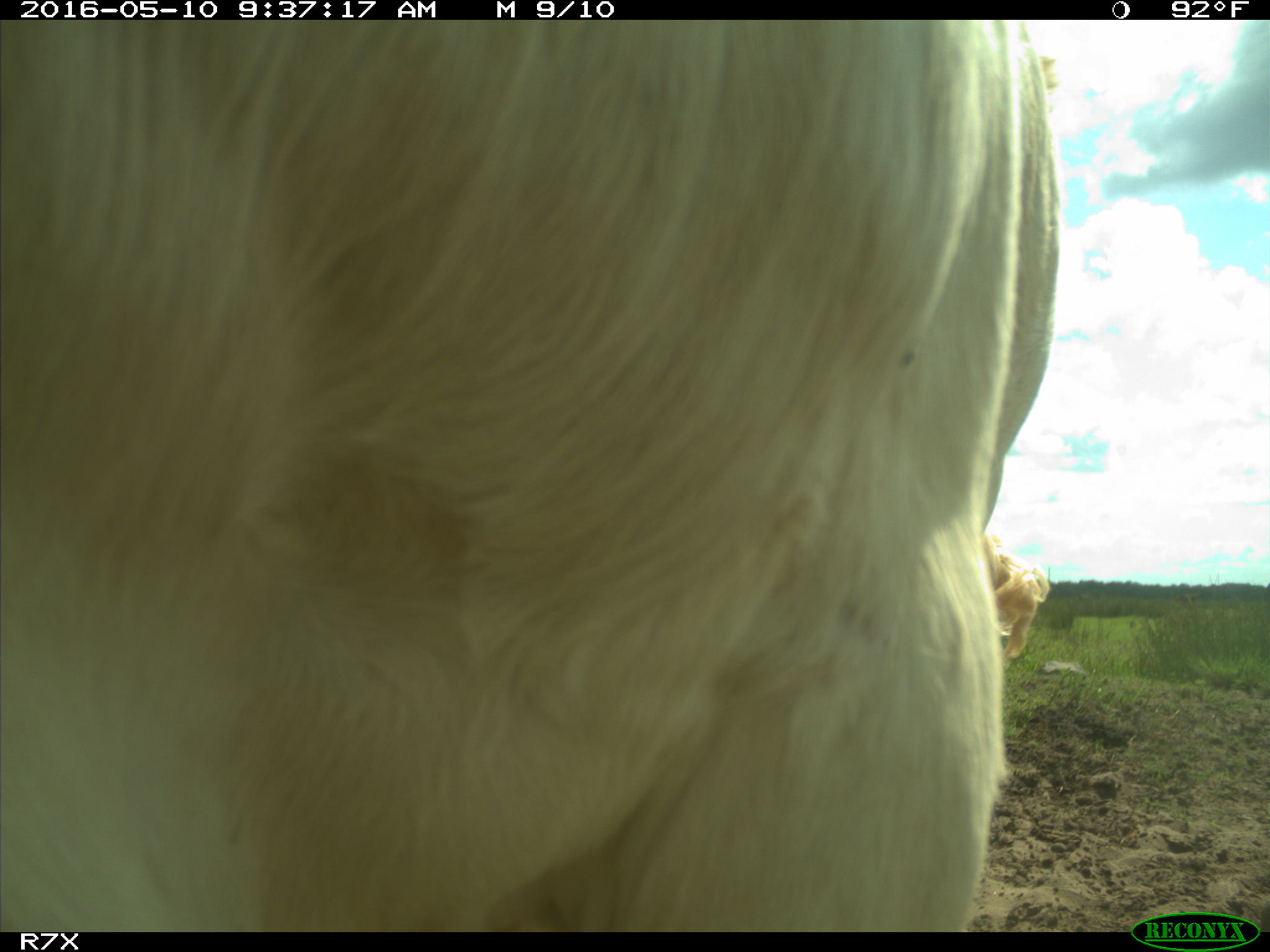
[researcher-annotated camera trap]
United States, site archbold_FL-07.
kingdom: Animalia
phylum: Chordata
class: Mammalia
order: Artiodactyla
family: Bovidae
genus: Bos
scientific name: Bos taurus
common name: domestic cow